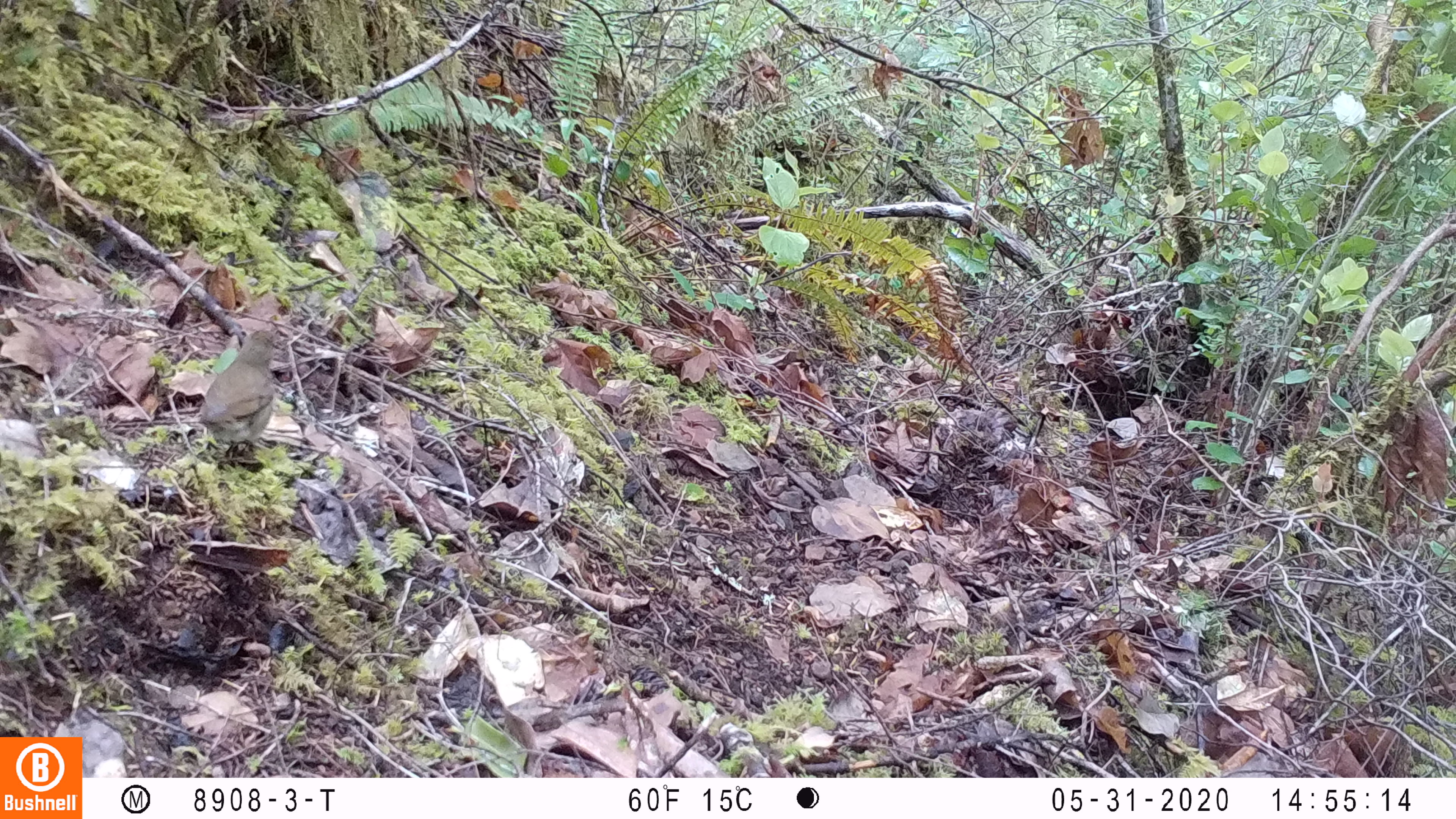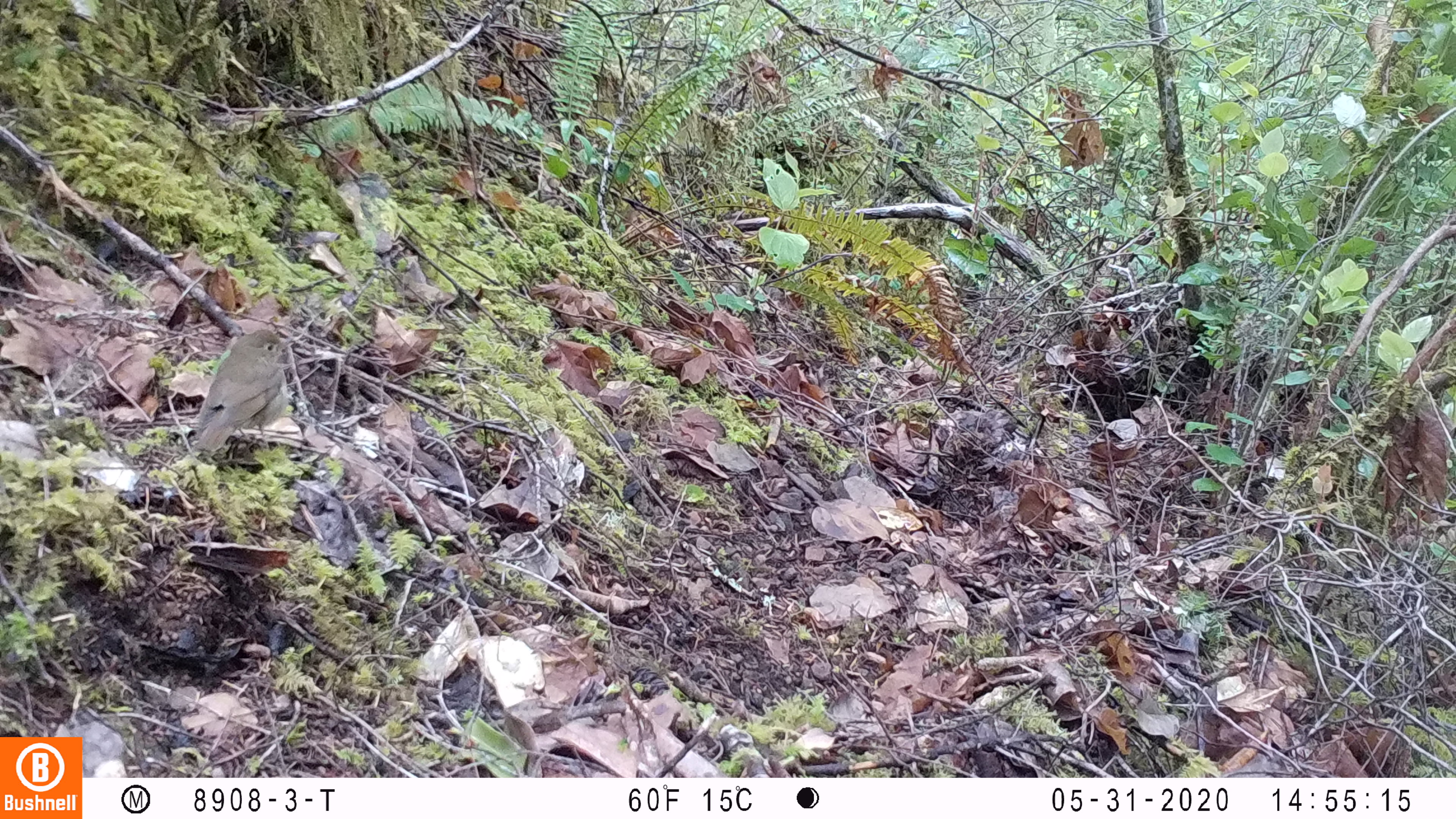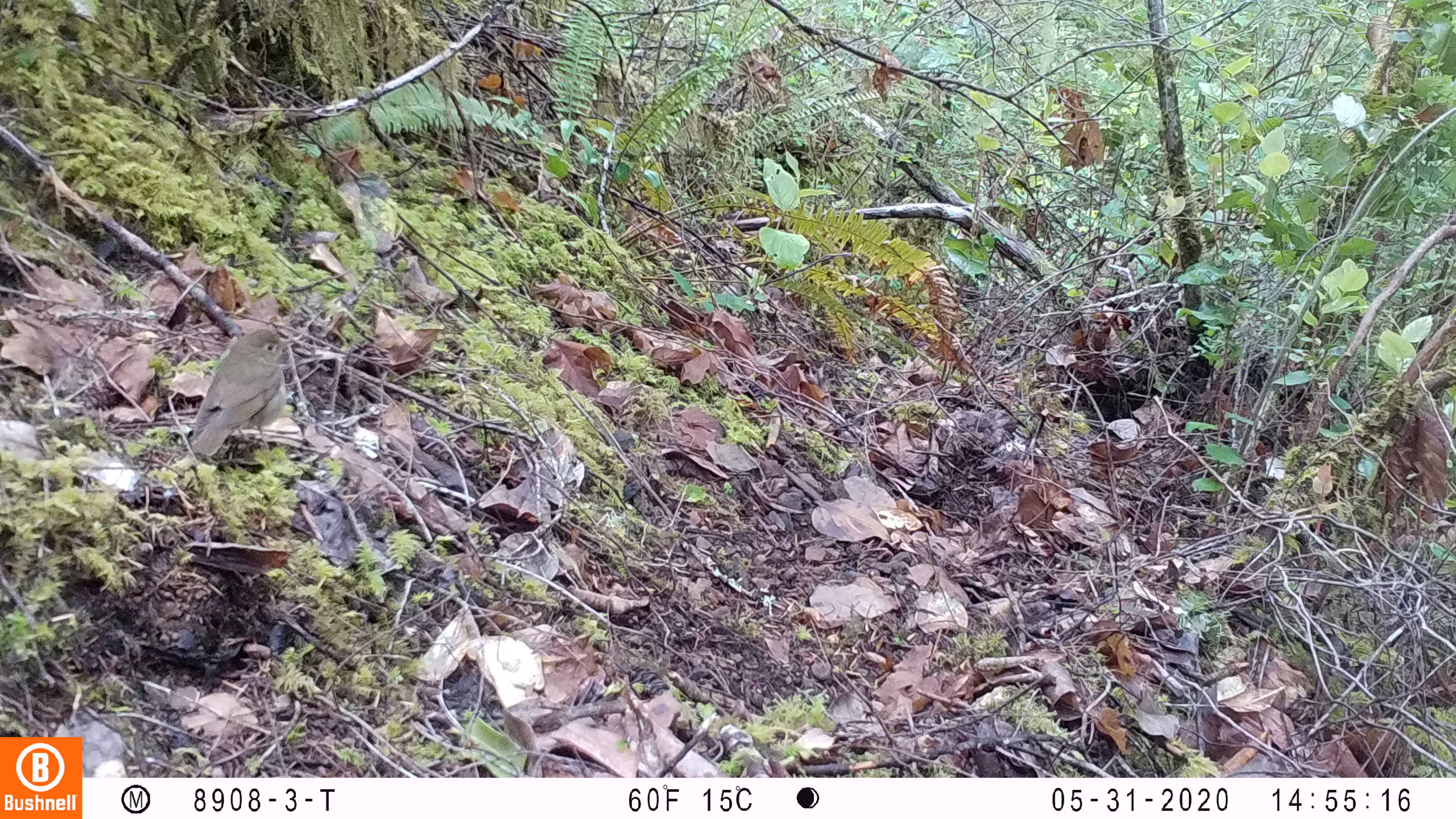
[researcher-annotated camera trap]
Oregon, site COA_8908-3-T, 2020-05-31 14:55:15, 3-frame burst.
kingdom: Animalia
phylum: Chordata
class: Aves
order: Passeriformes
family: Turdidae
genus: Catharus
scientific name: Catharus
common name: brown thrushes and nightingale-thrushes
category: catharus species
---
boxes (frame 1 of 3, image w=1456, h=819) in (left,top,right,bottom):
catharus species: (175,323,284,469)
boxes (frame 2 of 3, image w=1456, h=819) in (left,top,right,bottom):
catharus species: (184,326,304,459)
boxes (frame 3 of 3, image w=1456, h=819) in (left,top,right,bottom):
catharus species: (180,318,298,460)